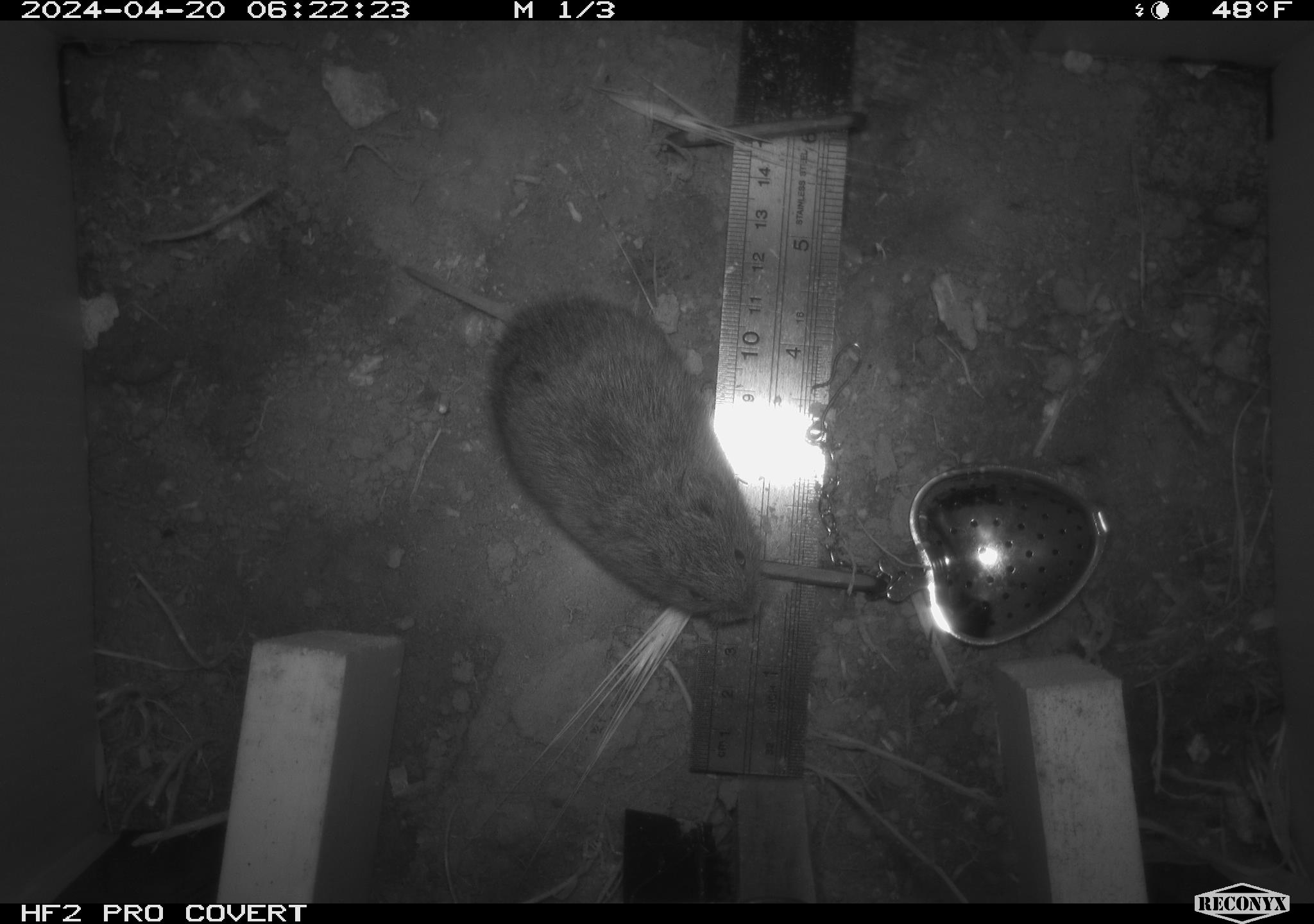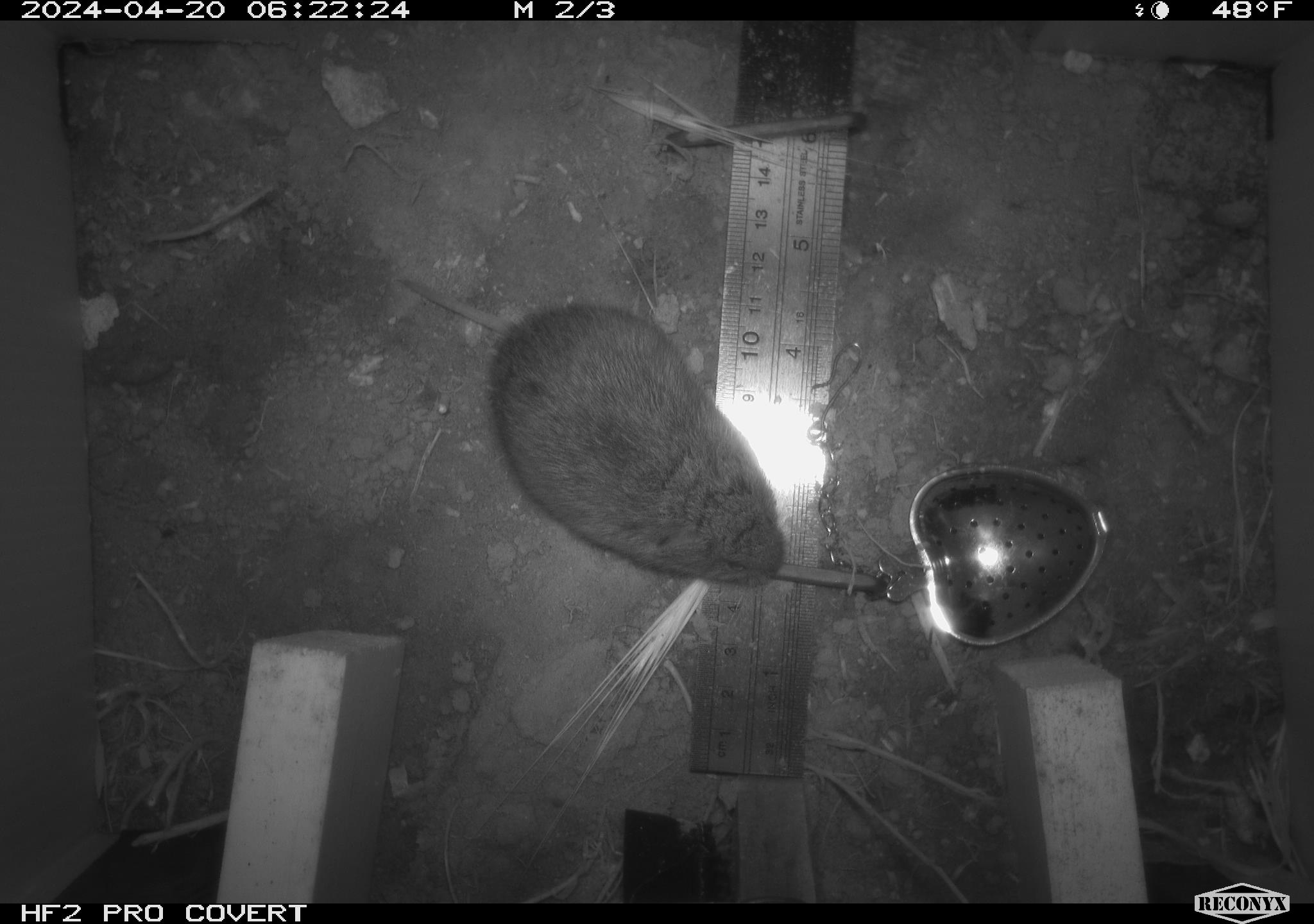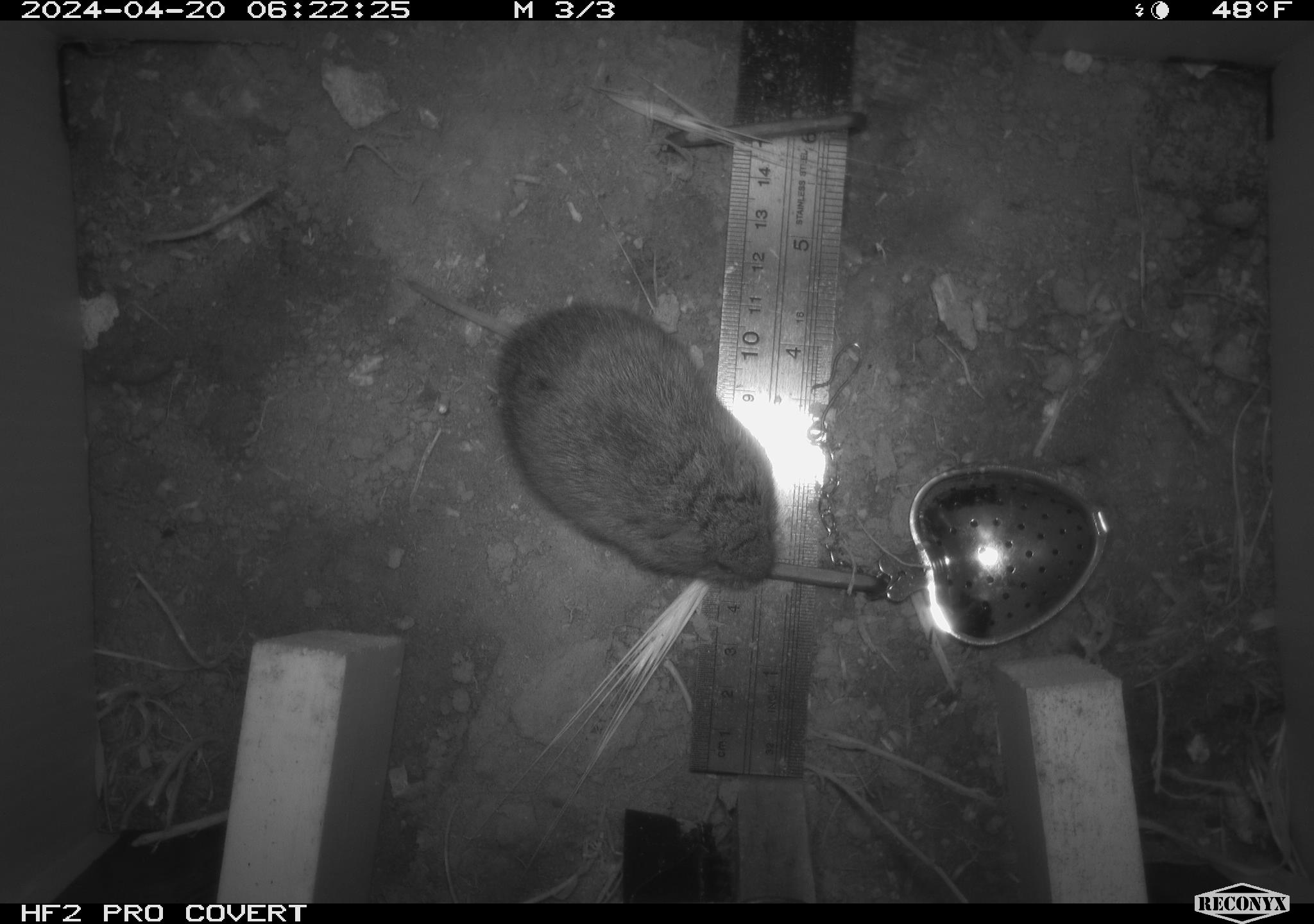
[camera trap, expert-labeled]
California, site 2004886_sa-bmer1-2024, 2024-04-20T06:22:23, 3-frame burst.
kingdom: Animalia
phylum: Chordata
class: Mammalia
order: Rodentia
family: Cricetidae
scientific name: Arvicolinae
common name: voles, lemmings, and muskrats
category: arvicolinae subfamily